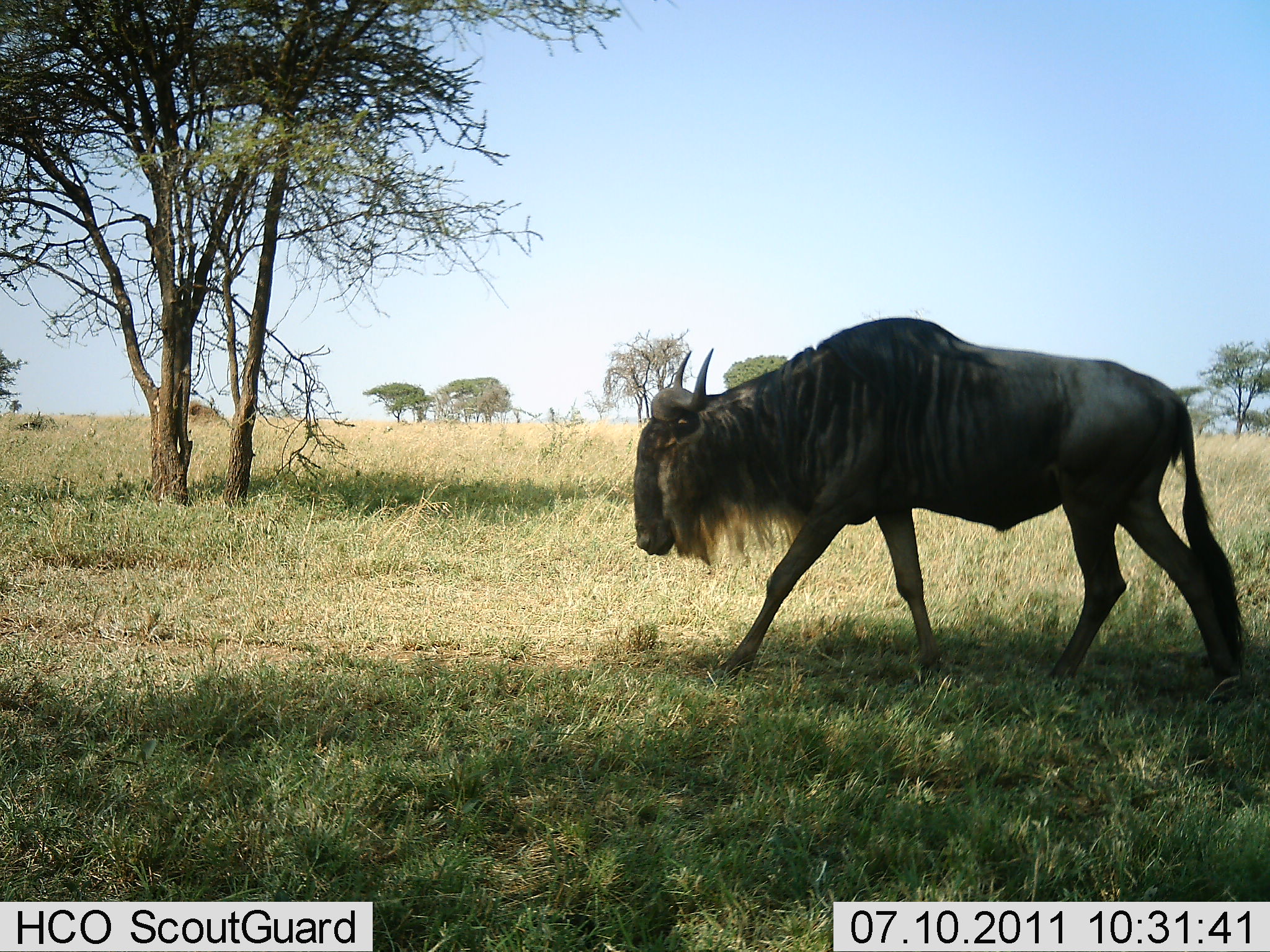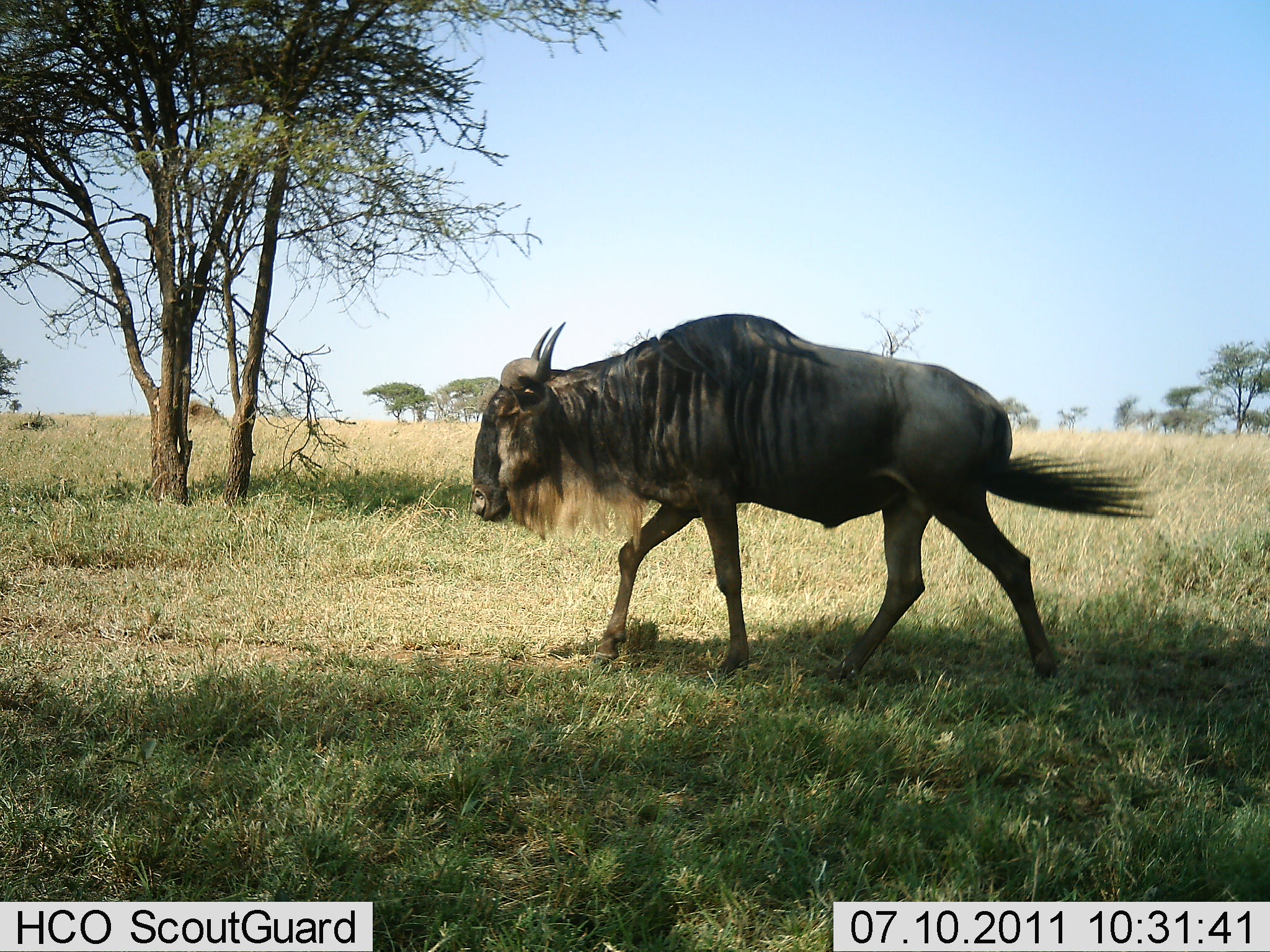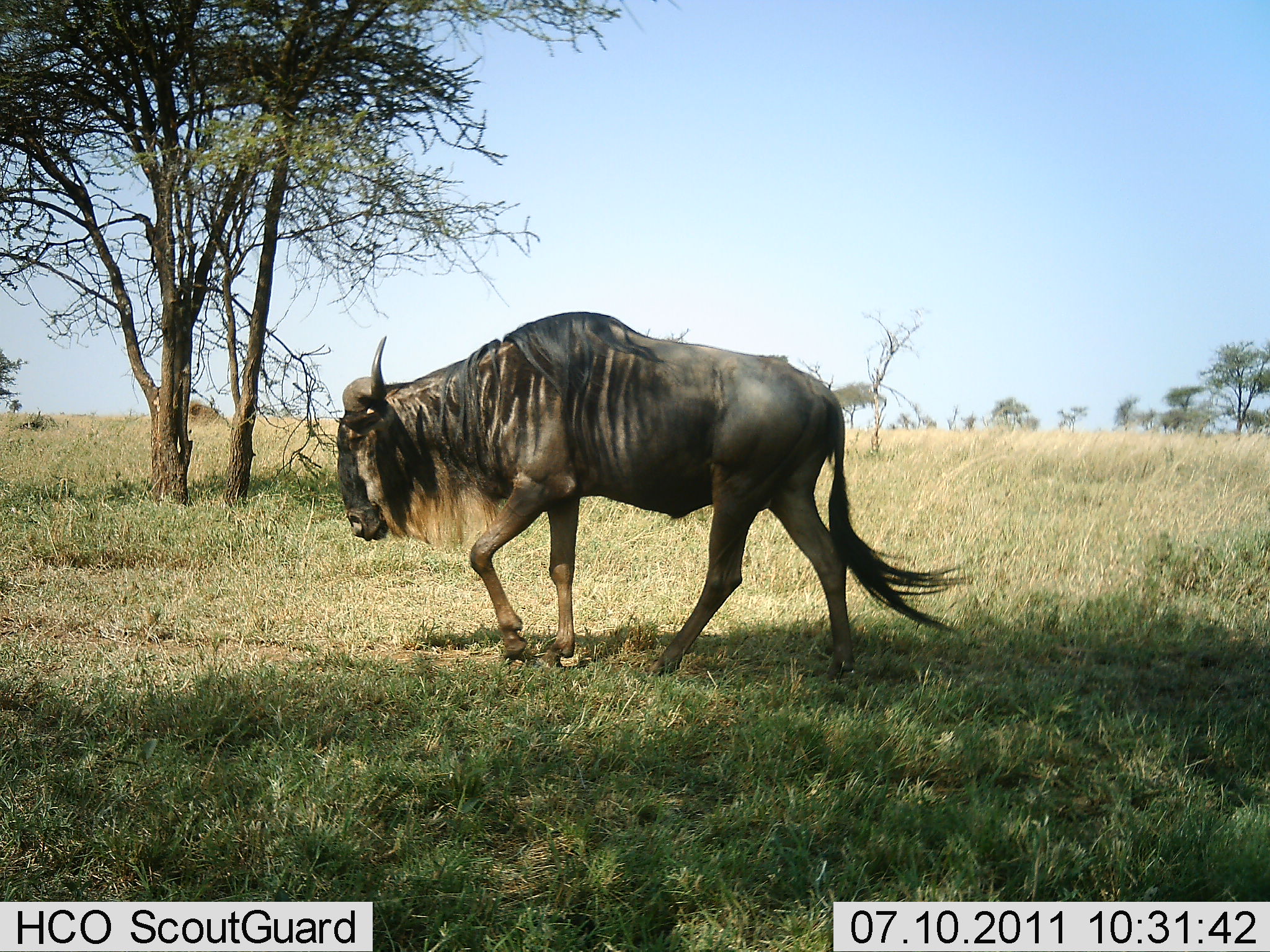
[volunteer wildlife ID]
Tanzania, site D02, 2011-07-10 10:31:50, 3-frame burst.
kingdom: Animalia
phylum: Chordata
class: Mammalia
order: Artiodactyla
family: Bovidae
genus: Connochaetes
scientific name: Connochaetes taurinus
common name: blue wildebeest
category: wildebeest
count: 1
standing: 0%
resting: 0%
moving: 100%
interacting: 0%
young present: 0%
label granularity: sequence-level